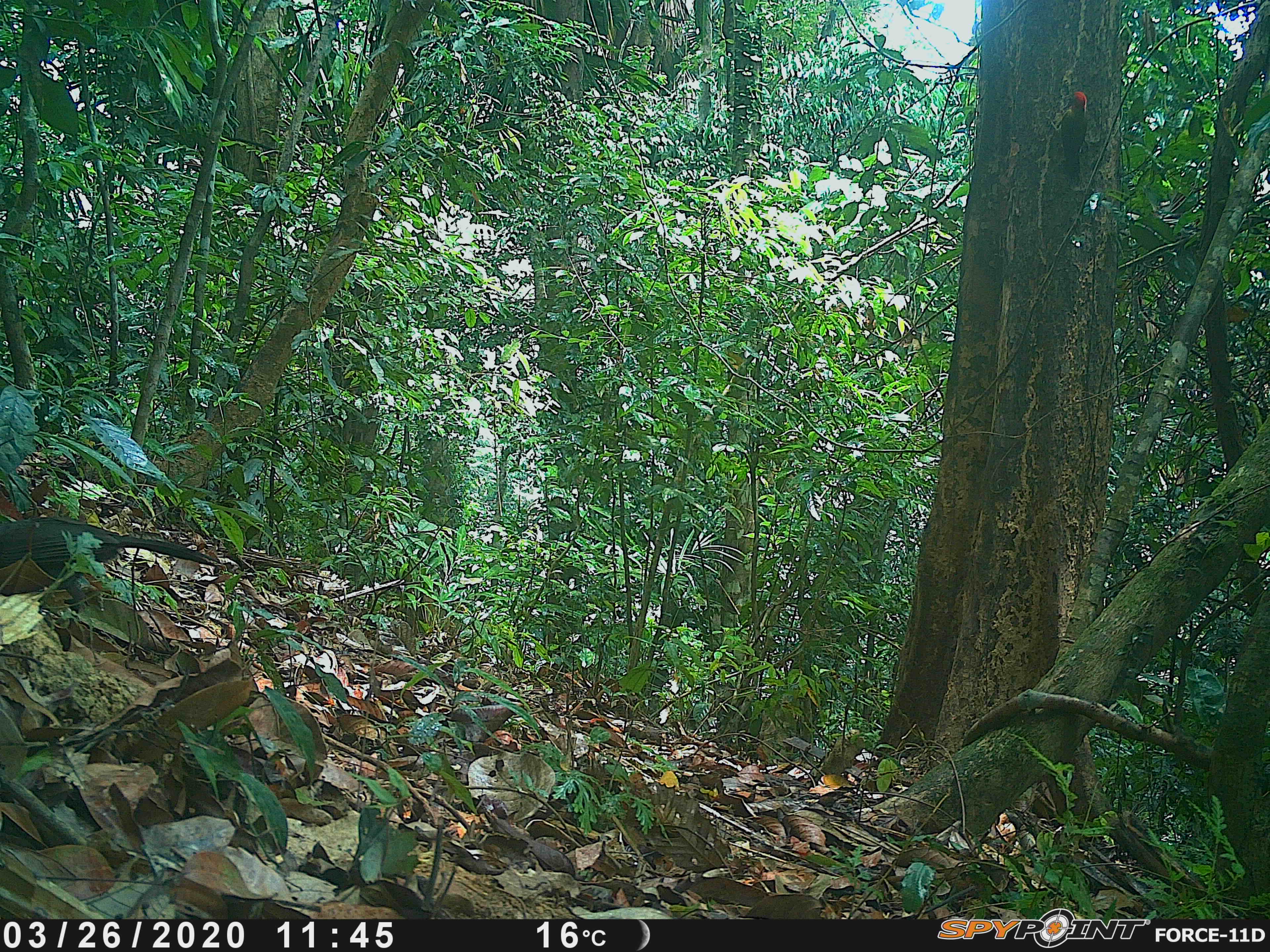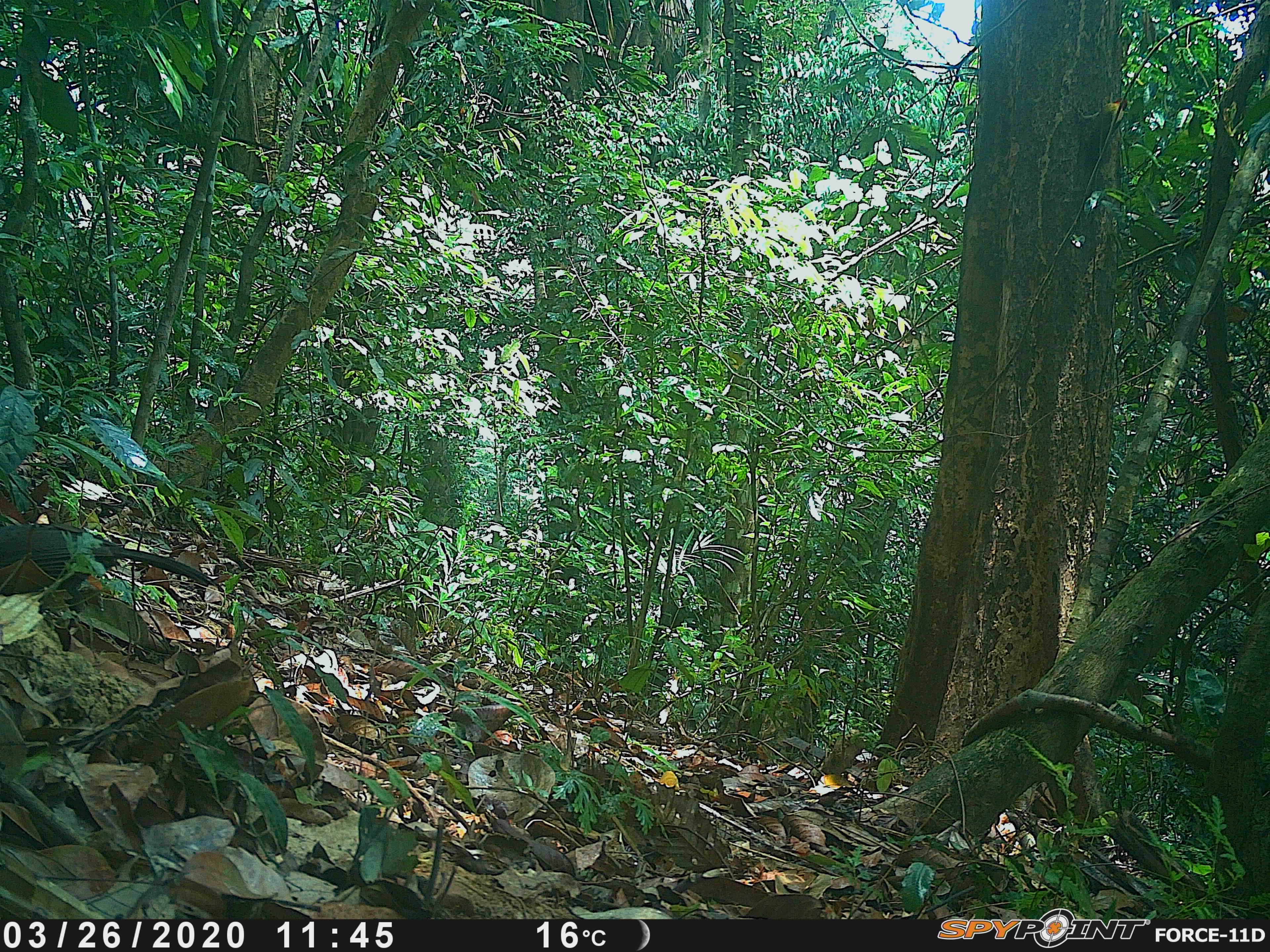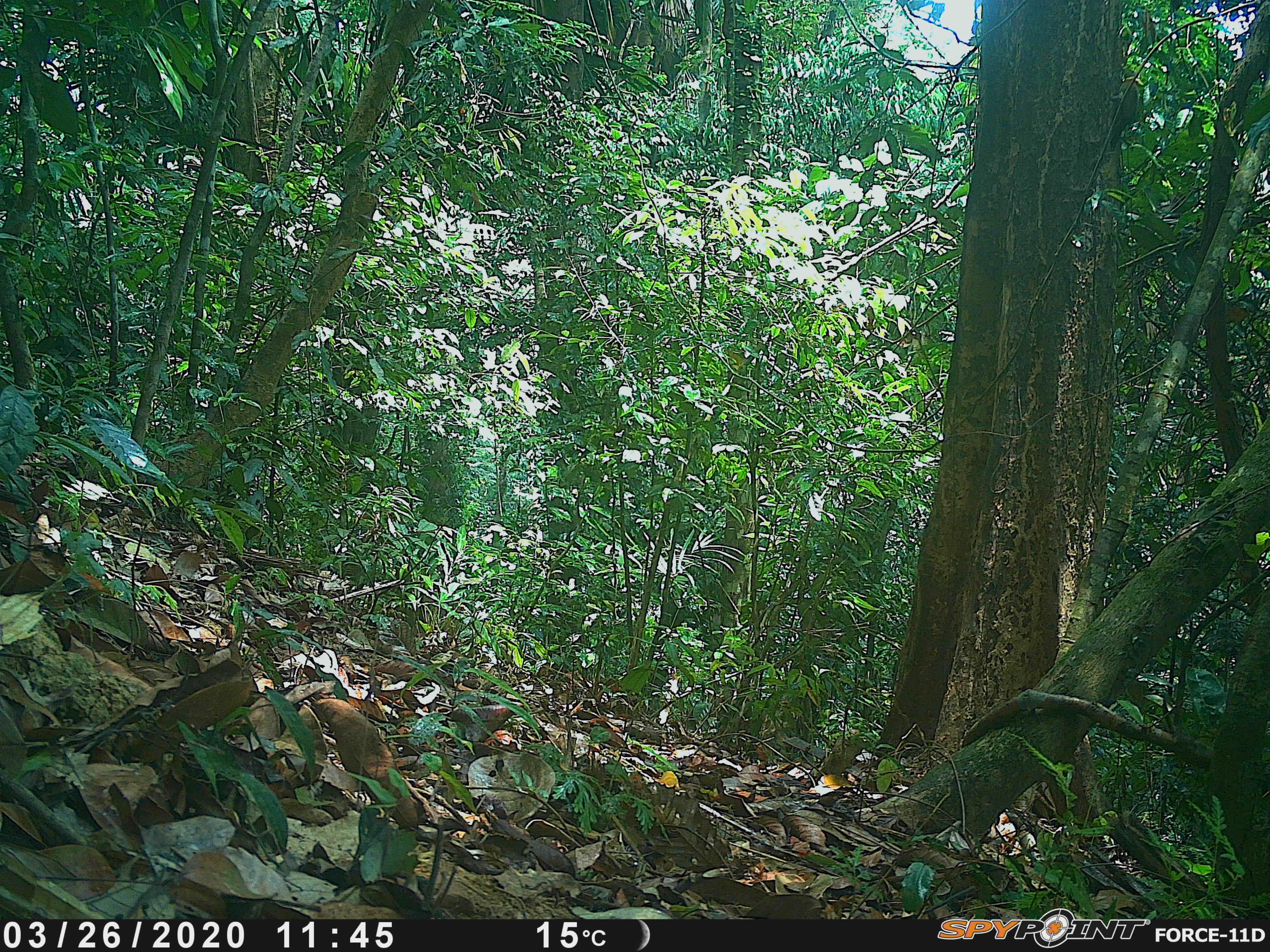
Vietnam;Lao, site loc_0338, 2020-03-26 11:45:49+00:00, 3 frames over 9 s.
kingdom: Animalia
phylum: Chordata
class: Aves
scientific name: Aves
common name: bird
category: unidentified bird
Unidentified bird (bird) (Aves). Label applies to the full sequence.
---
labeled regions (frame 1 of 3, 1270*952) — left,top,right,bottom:
unidentified bird: 0,516,222,595; 1051,90,1088,185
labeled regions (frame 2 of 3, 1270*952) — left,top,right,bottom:
unidentified bird: 0,519,216,596; 1078,96,1128,161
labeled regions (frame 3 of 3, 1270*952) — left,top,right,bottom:
unidentified bird: 1109,75,1144,147